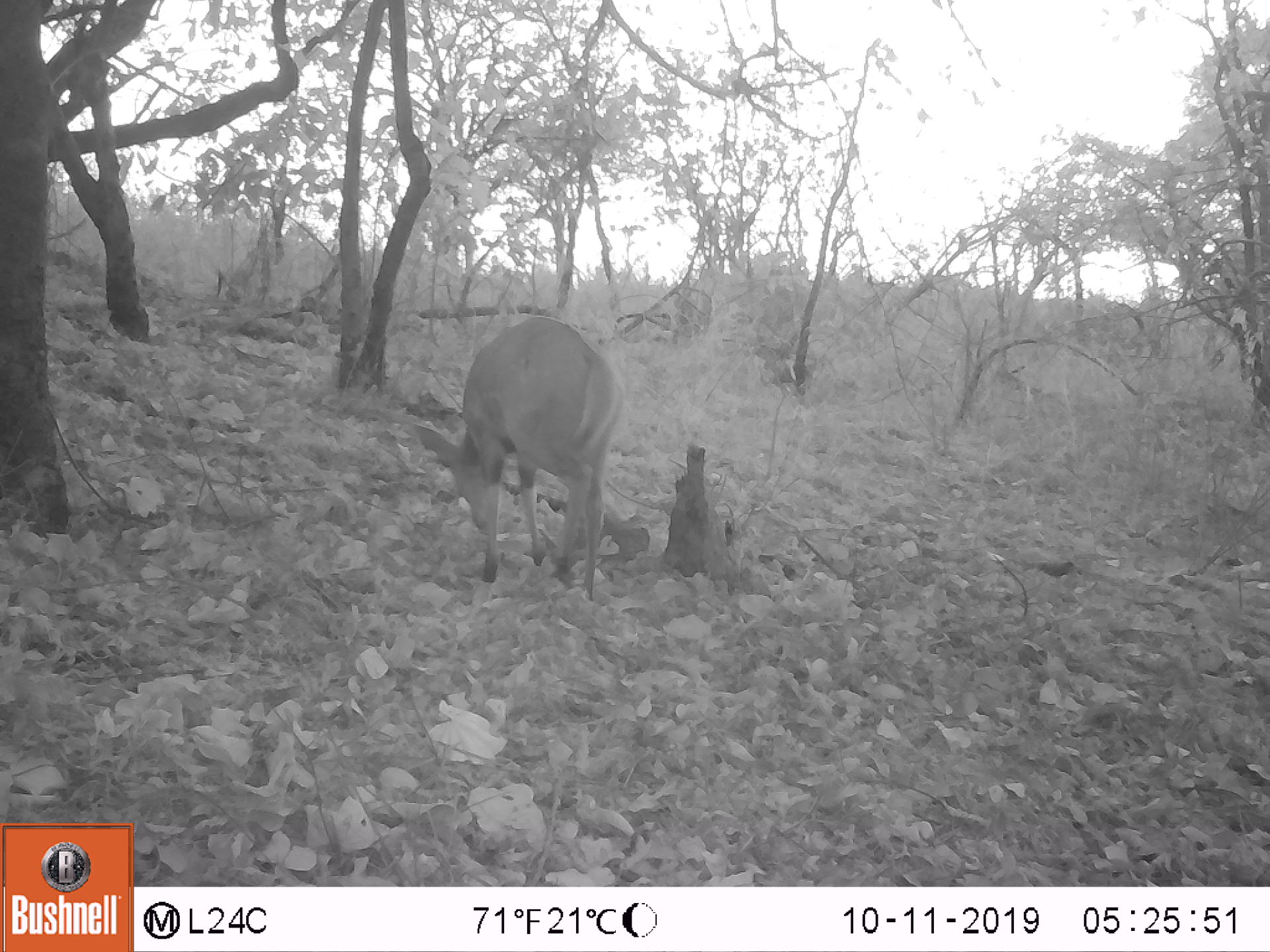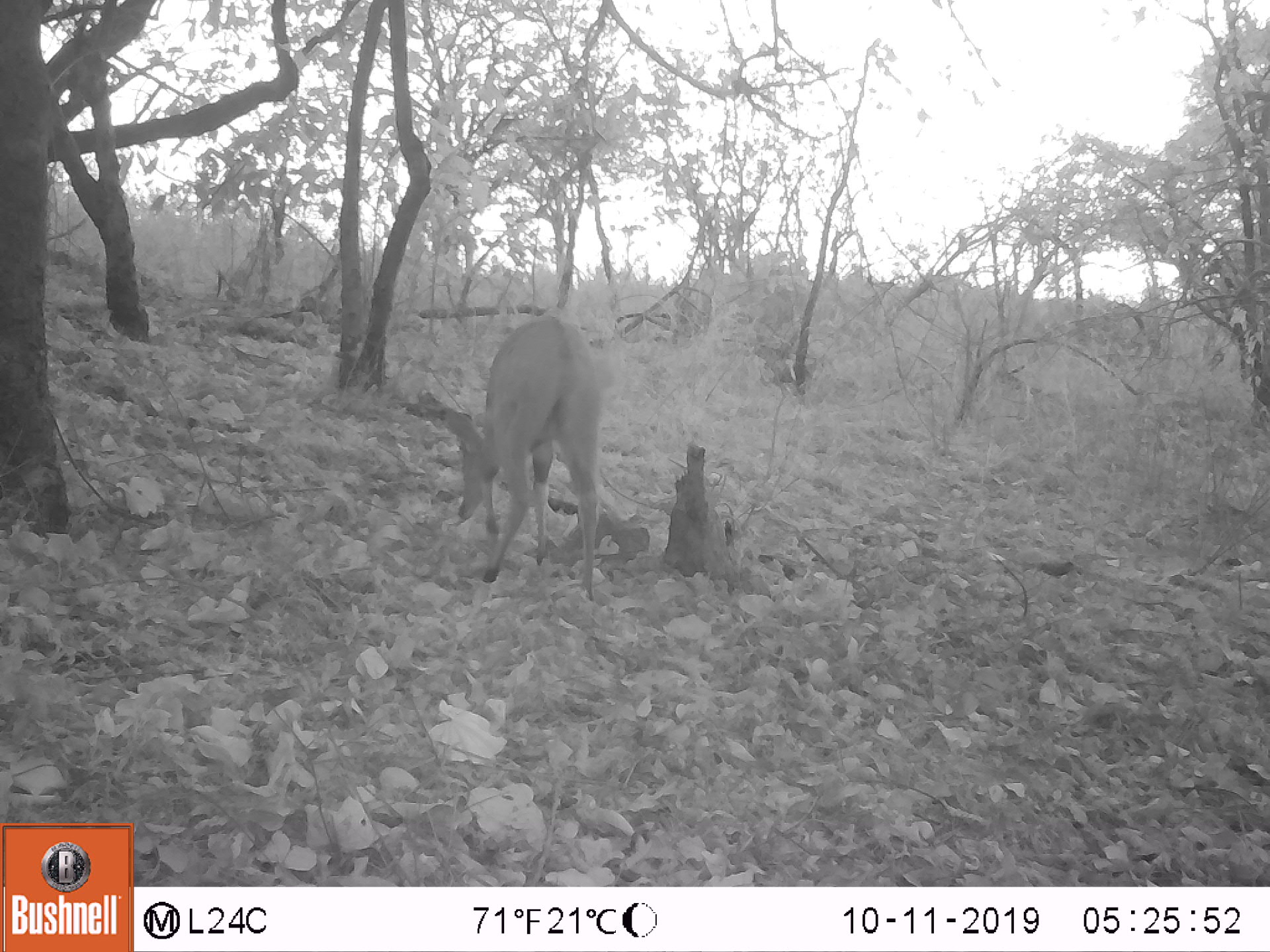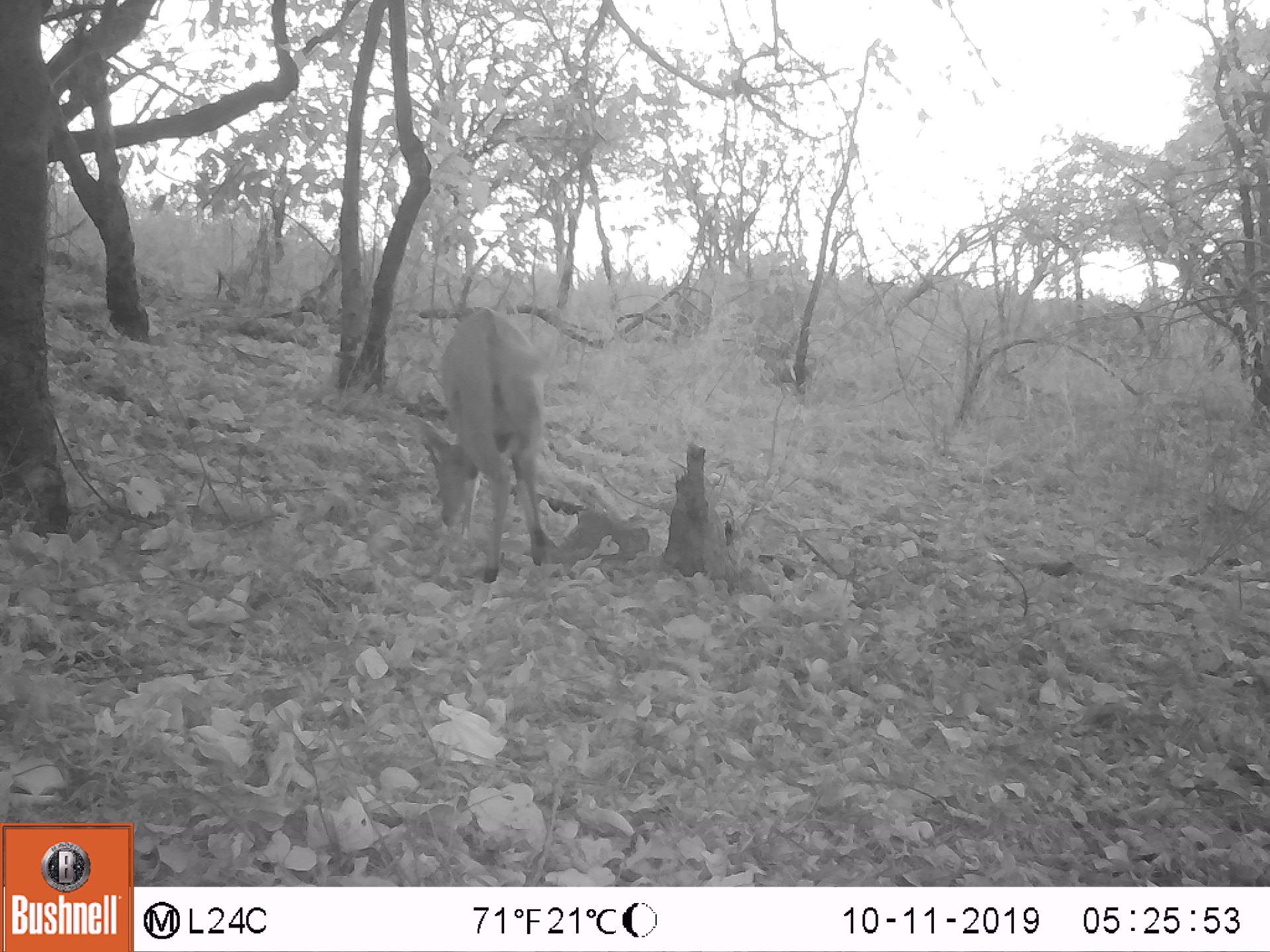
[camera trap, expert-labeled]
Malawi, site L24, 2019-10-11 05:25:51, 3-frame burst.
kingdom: Animalia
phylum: Chordata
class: Mammalia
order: Artiodactyla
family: Bovidae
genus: Tragelaphus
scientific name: Tragelaphus sylvaticus sylvaticus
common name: cape bushbuck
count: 1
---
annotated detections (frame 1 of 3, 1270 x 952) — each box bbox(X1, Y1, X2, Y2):
cape bushbuck: bbox(412, 300, 634, 605)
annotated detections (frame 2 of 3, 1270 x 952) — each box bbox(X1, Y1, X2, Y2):
cape bushbuck: bbox(436, 313, 616, 608)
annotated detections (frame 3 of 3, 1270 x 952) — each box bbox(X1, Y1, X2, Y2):
cape bushbuck: bbox(416, 300, 567, 587)